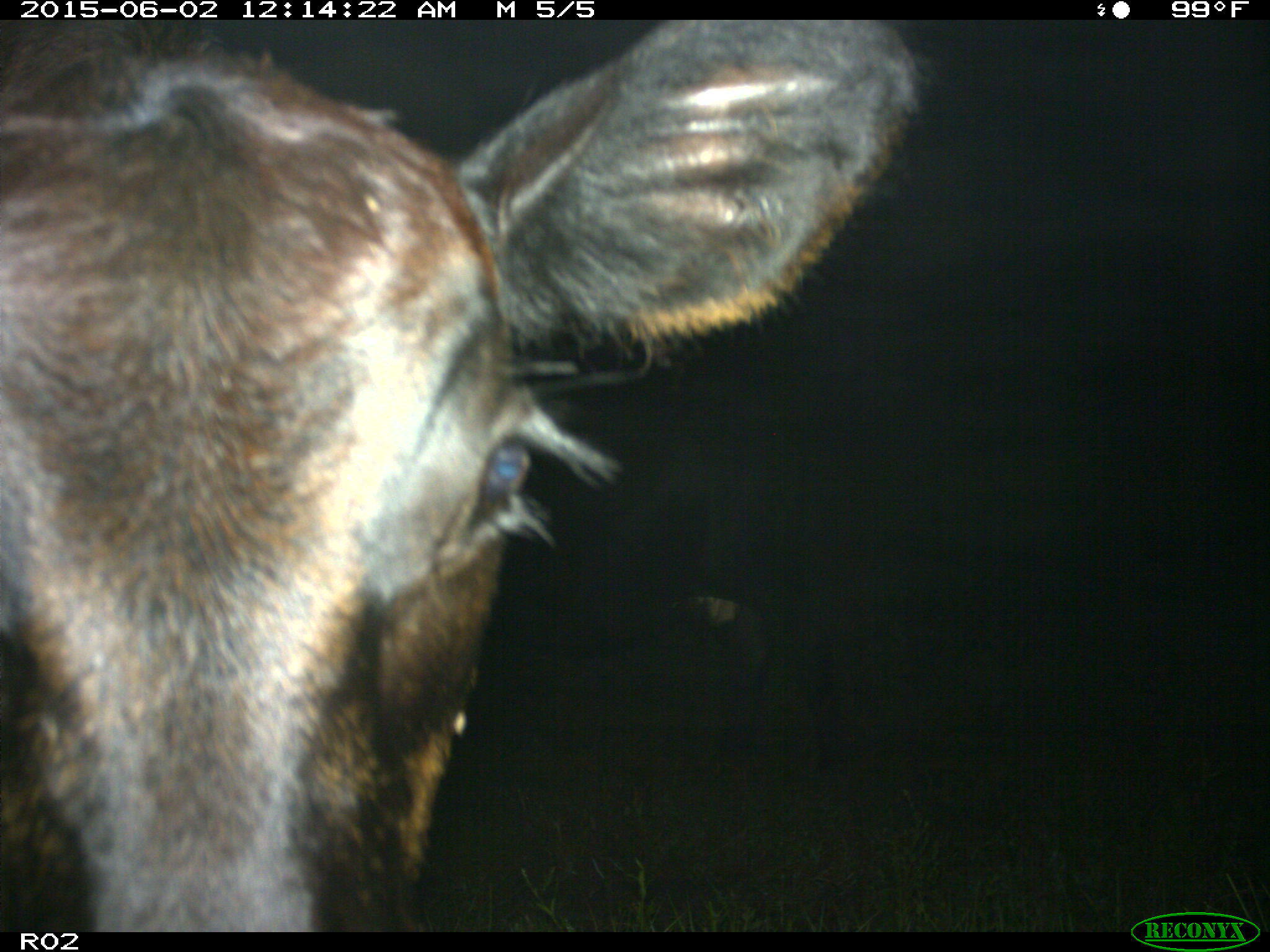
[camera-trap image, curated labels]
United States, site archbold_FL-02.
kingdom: Animalia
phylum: Chordata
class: Mammalia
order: Artiodactyla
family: Bovidae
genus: Bos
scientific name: Bos taurus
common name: domestic cow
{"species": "Bos taurus (domestic cow)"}